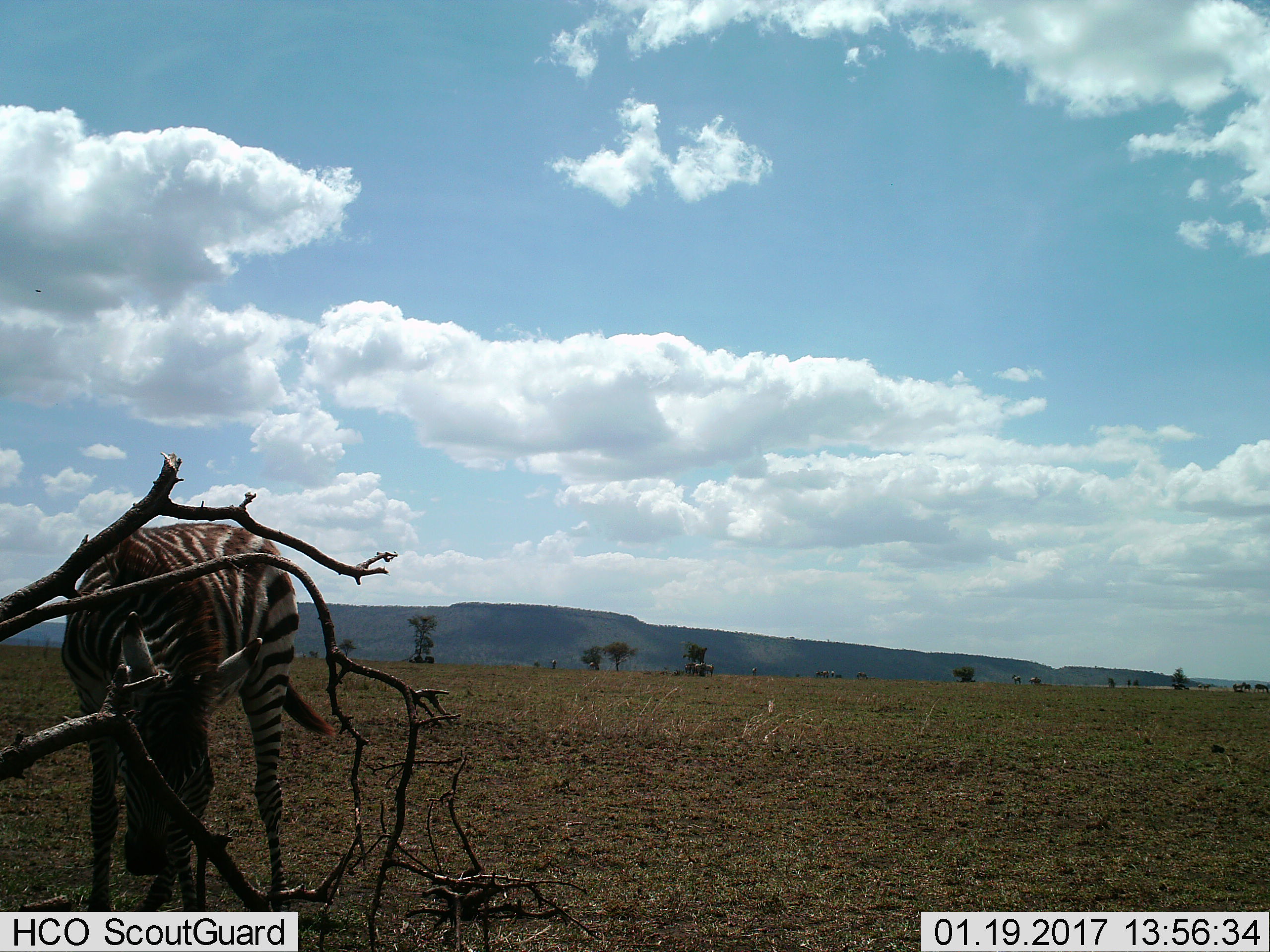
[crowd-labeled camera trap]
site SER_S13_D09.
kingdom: Animalia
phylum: Chordata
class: Mammalia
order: Perissodactyla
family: Equidae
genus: Equus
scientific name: Equus quagga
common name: plains zebra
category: zebraplains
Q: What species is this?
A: Zebraplains (plains zebra) (Equus quagga).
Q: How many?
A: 1.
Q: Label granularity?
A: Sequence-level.